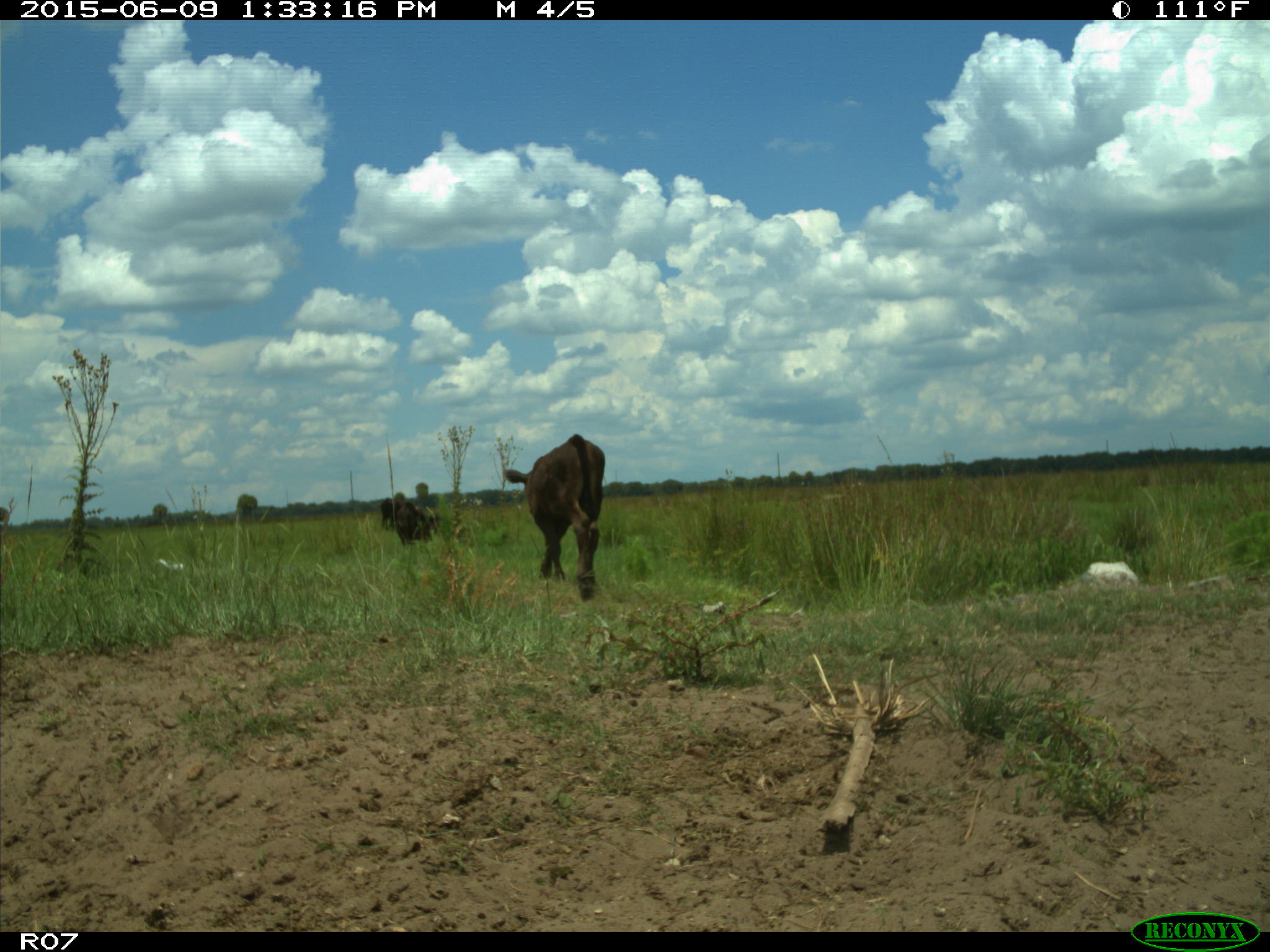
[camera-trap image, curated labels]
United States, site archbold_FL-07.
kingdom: Animalia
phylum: Chordata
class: Mammalia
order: Artiodactyla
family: Bovidae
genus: Bos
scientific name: Bos taurus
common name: domestic cow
Bos taurus (domestic cow).